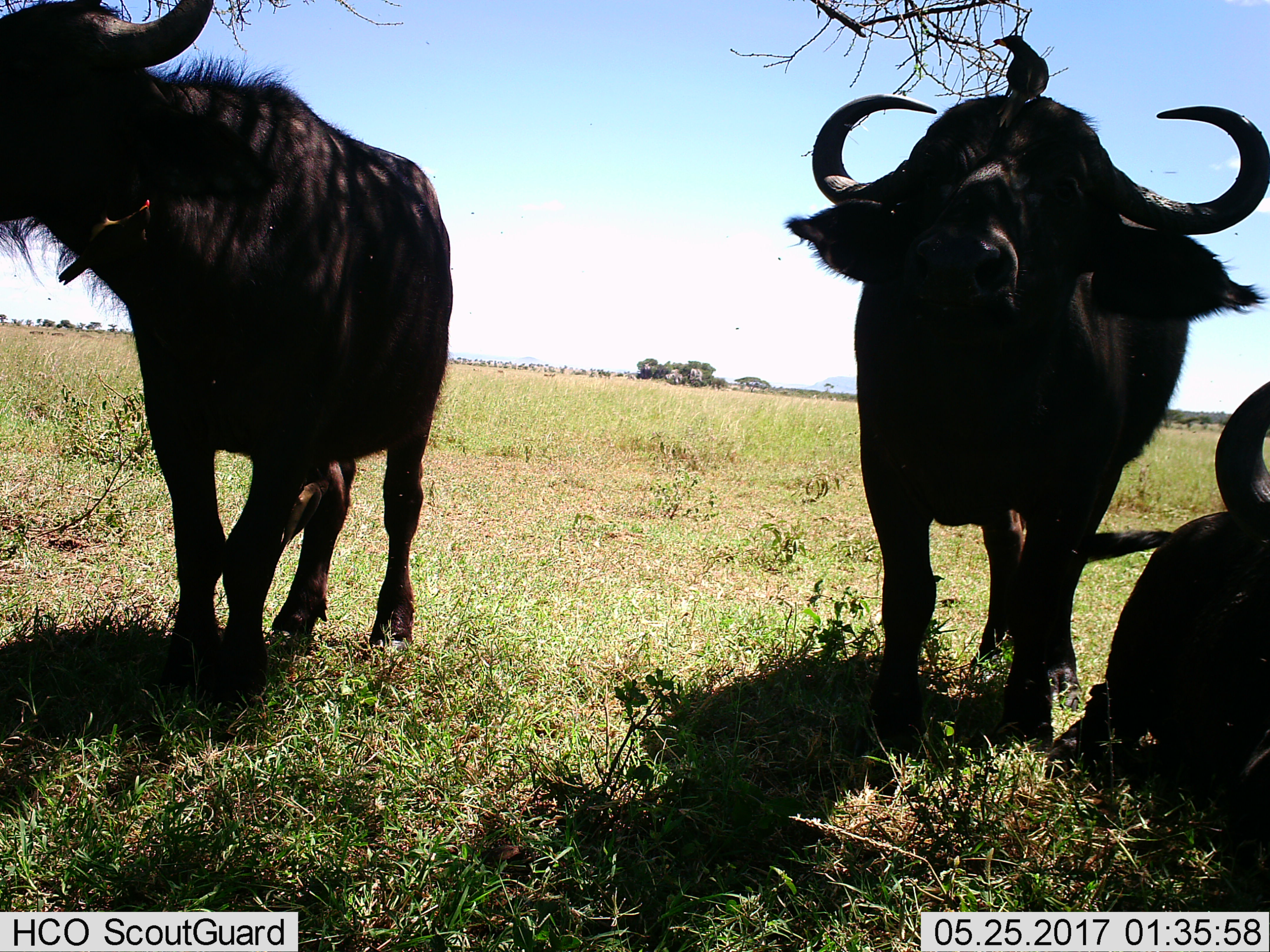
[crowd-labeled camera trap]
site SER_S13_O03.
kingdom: Animalia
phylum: Chordata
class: Mammalia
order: Artiodactyla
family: Bovidae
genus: Syncerus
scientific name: Syncerus caffer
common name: african buffalo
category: buffalo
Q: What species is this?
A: Buffalo (african buffalo) (Syncerus caffer).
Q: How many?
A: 3.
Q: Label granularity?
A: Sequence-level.